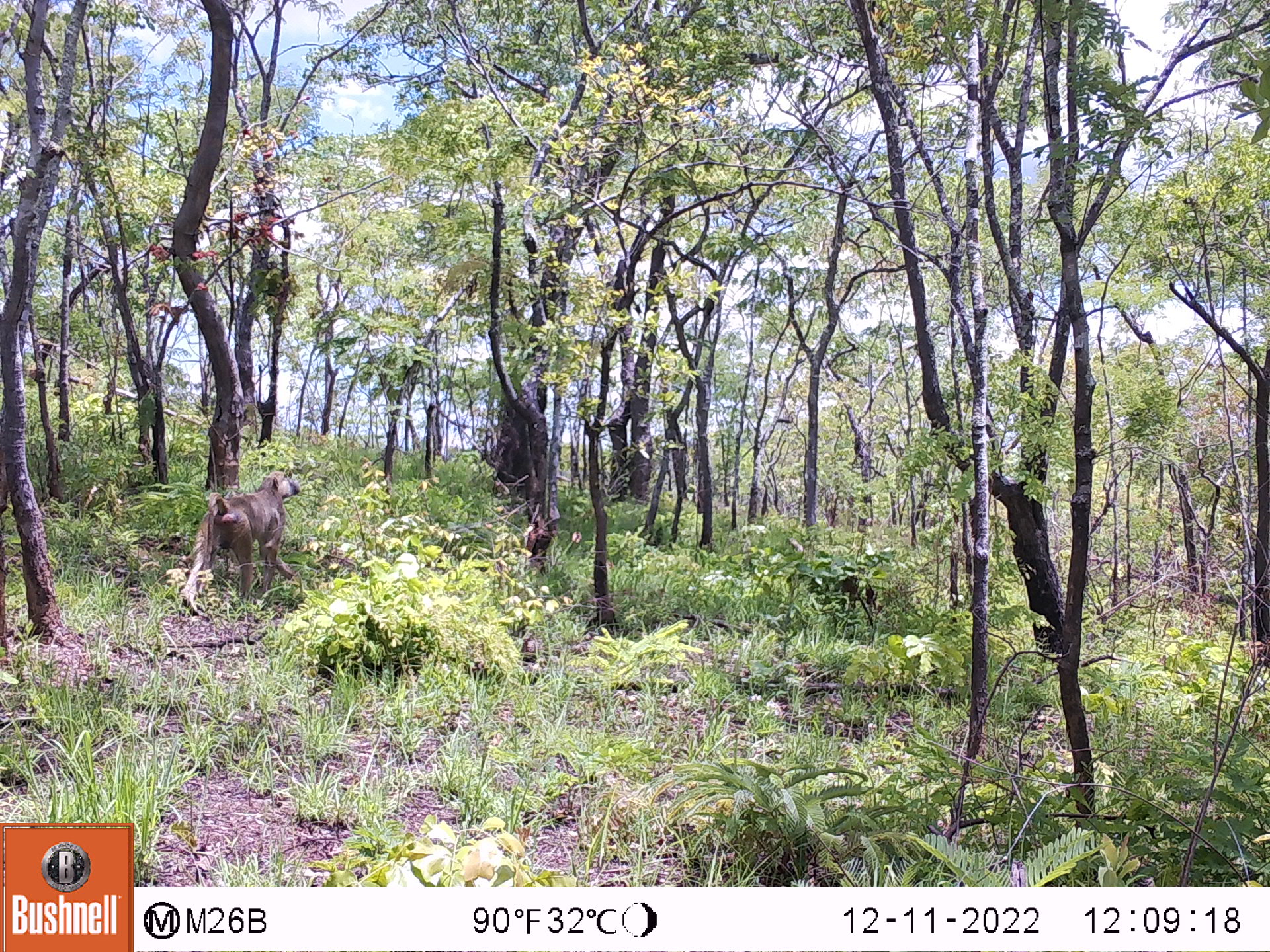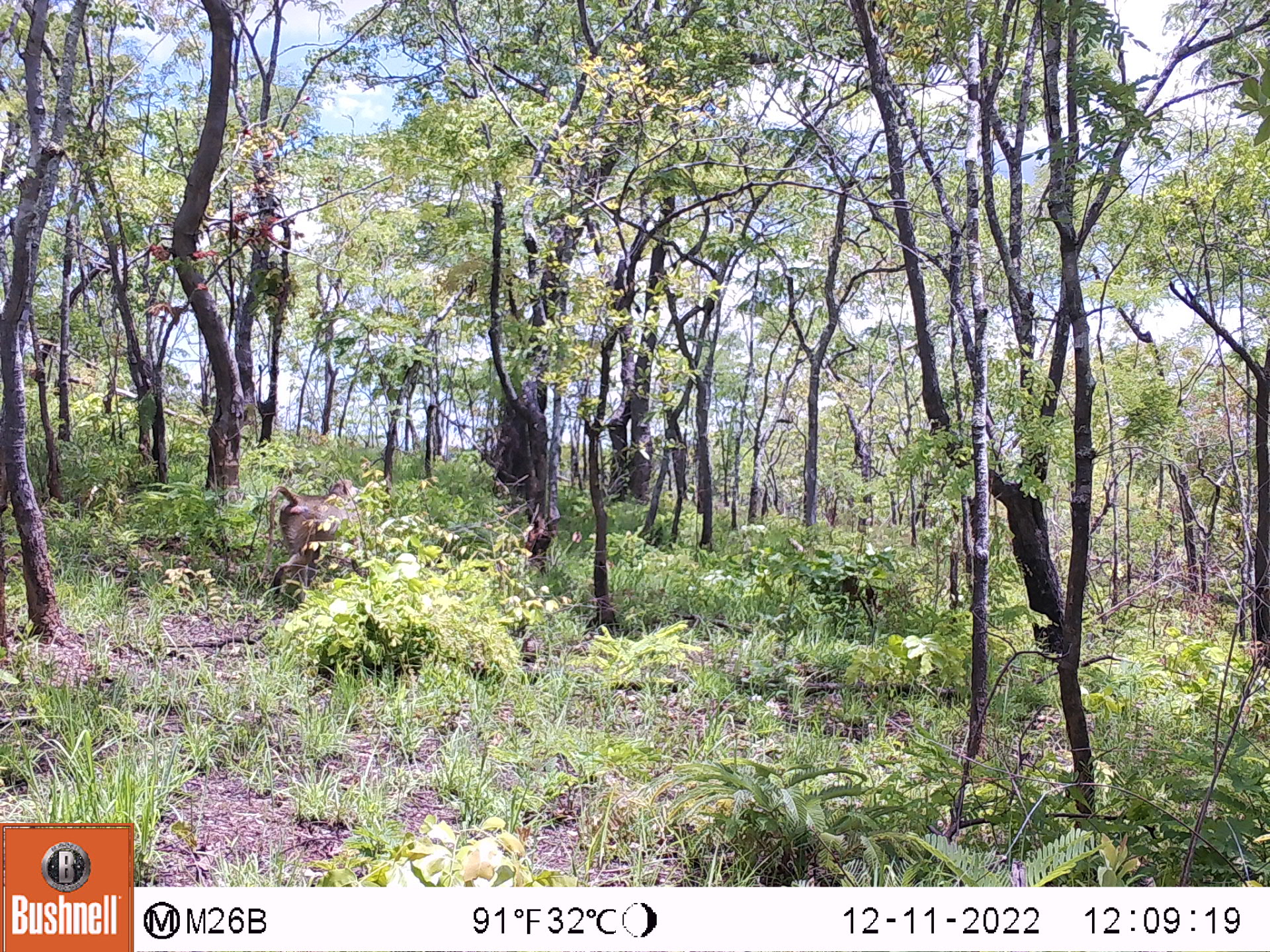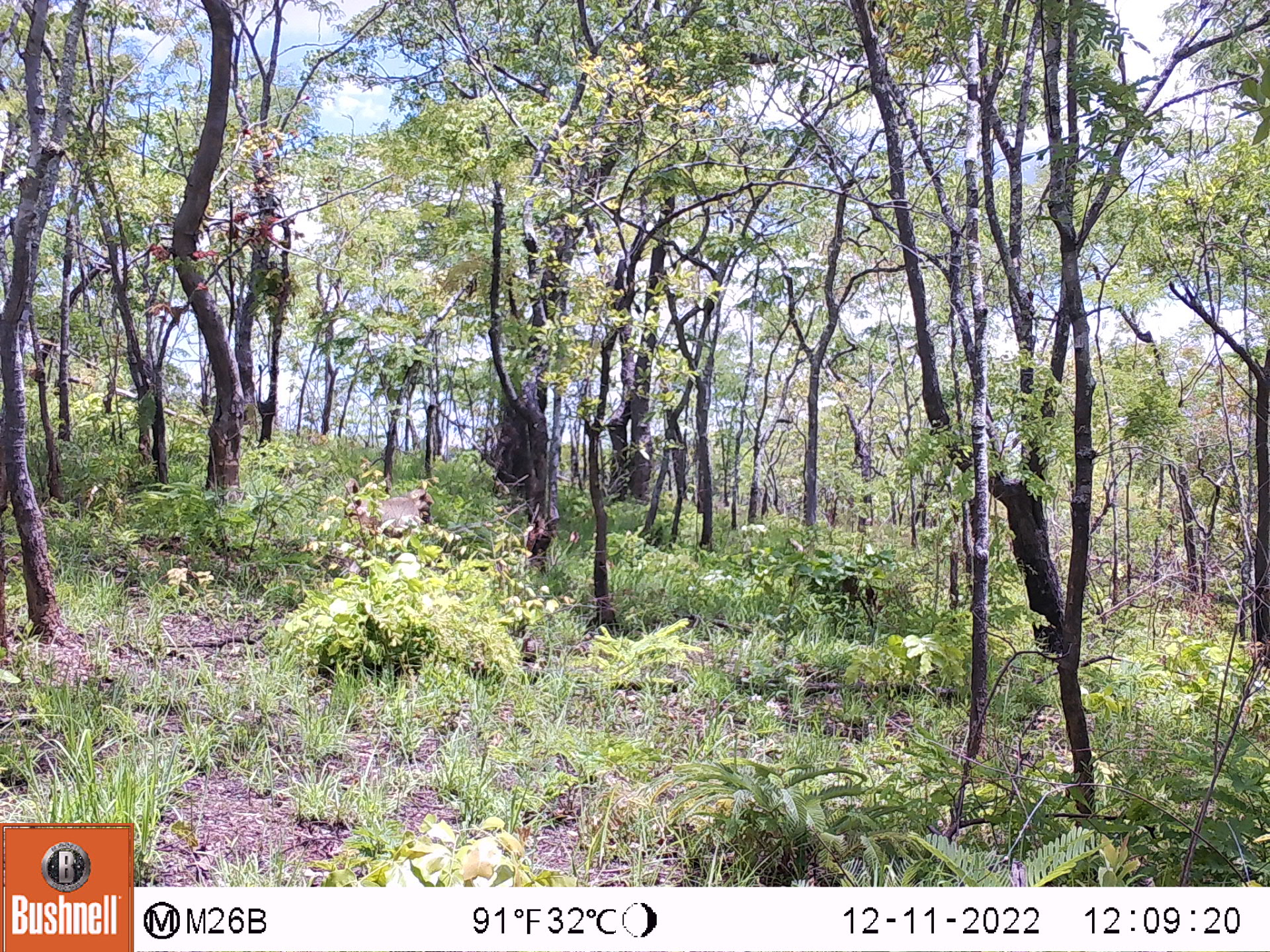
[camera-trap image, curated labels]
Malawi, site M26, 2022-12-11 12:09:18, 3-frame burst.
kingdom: Animalia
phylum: Chordata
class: Mammalia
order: Primates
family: Cercopithecidae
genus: Papio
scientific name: Papio cynocephalus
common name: yellow baboon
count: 1